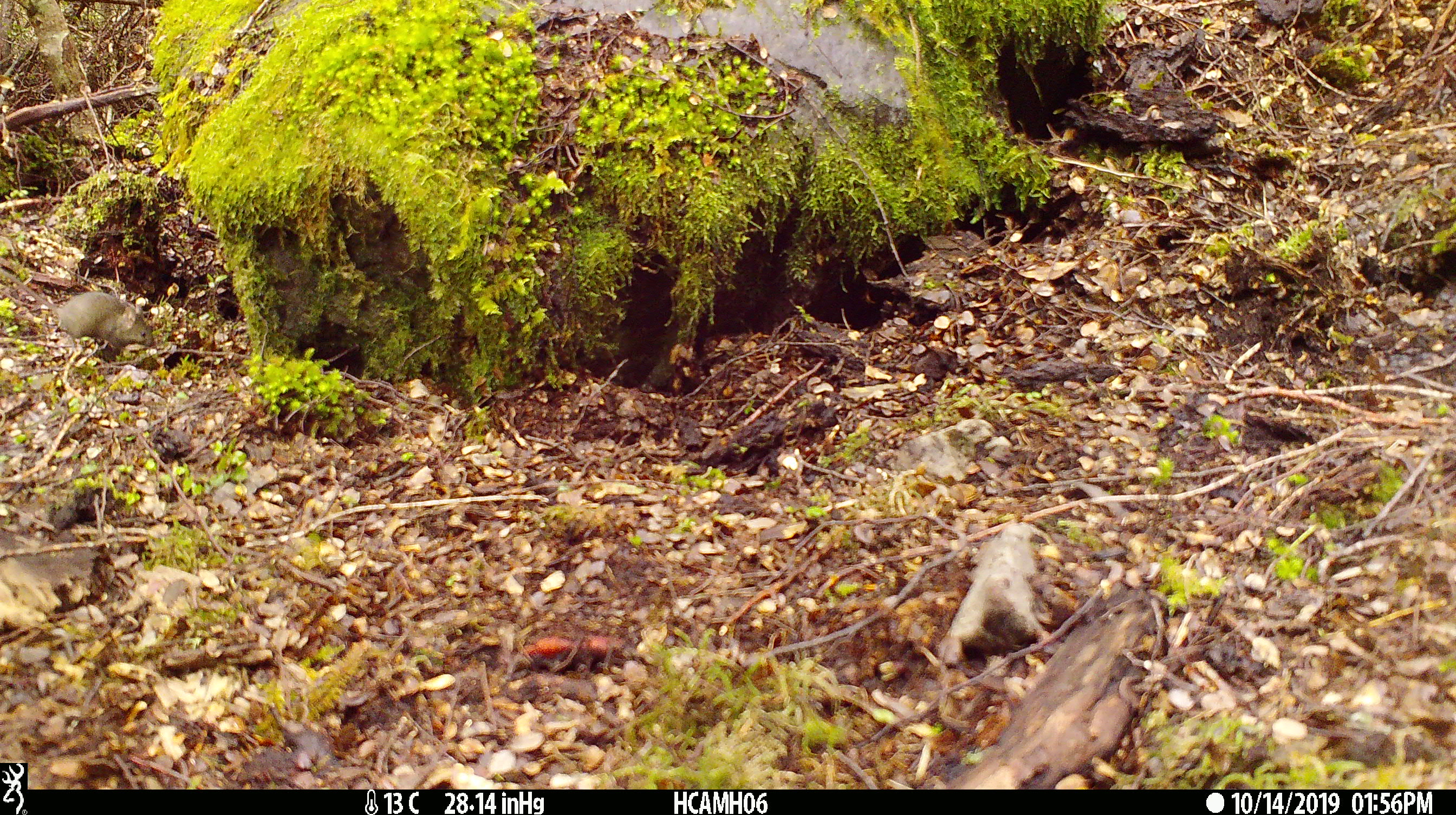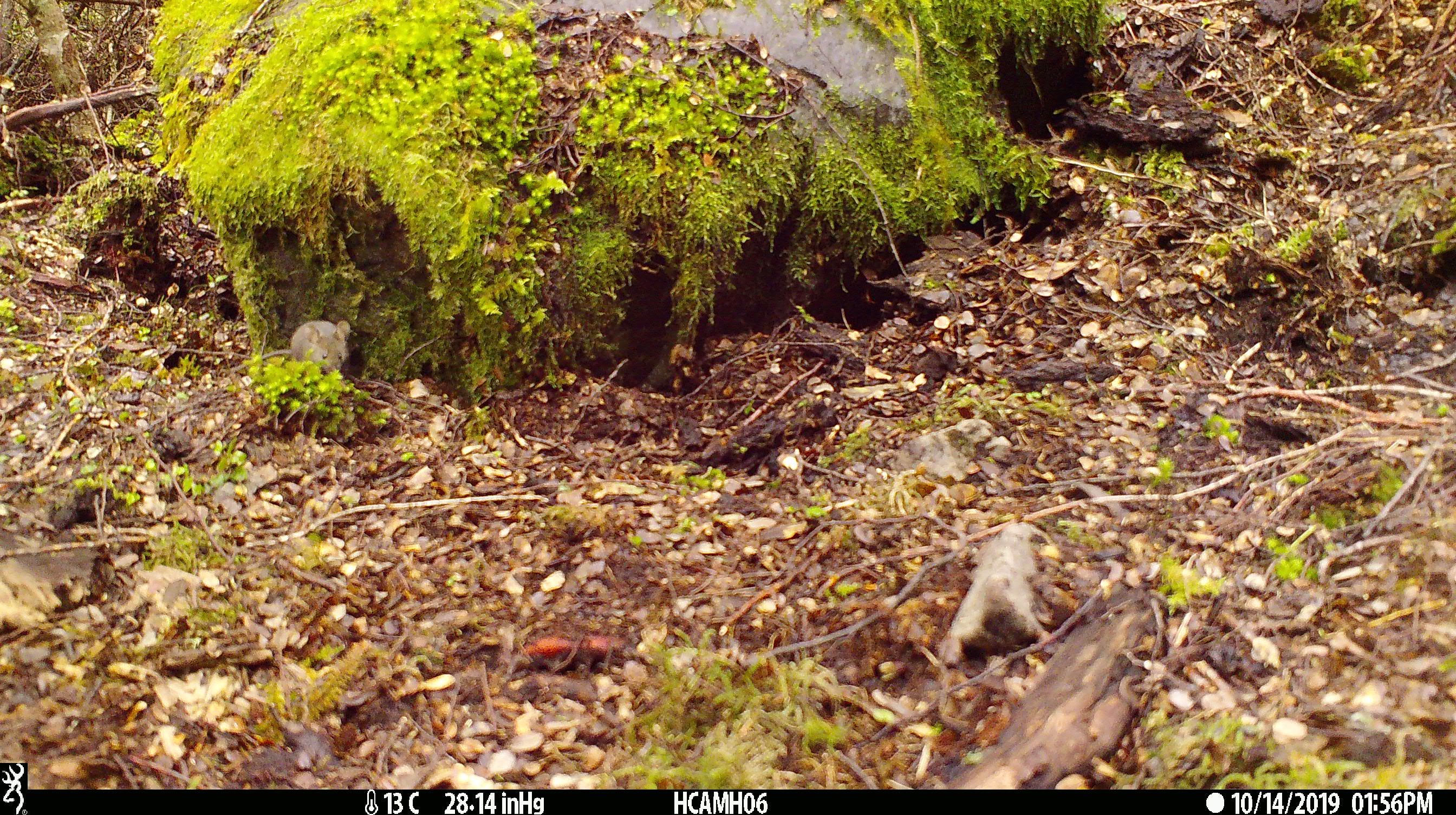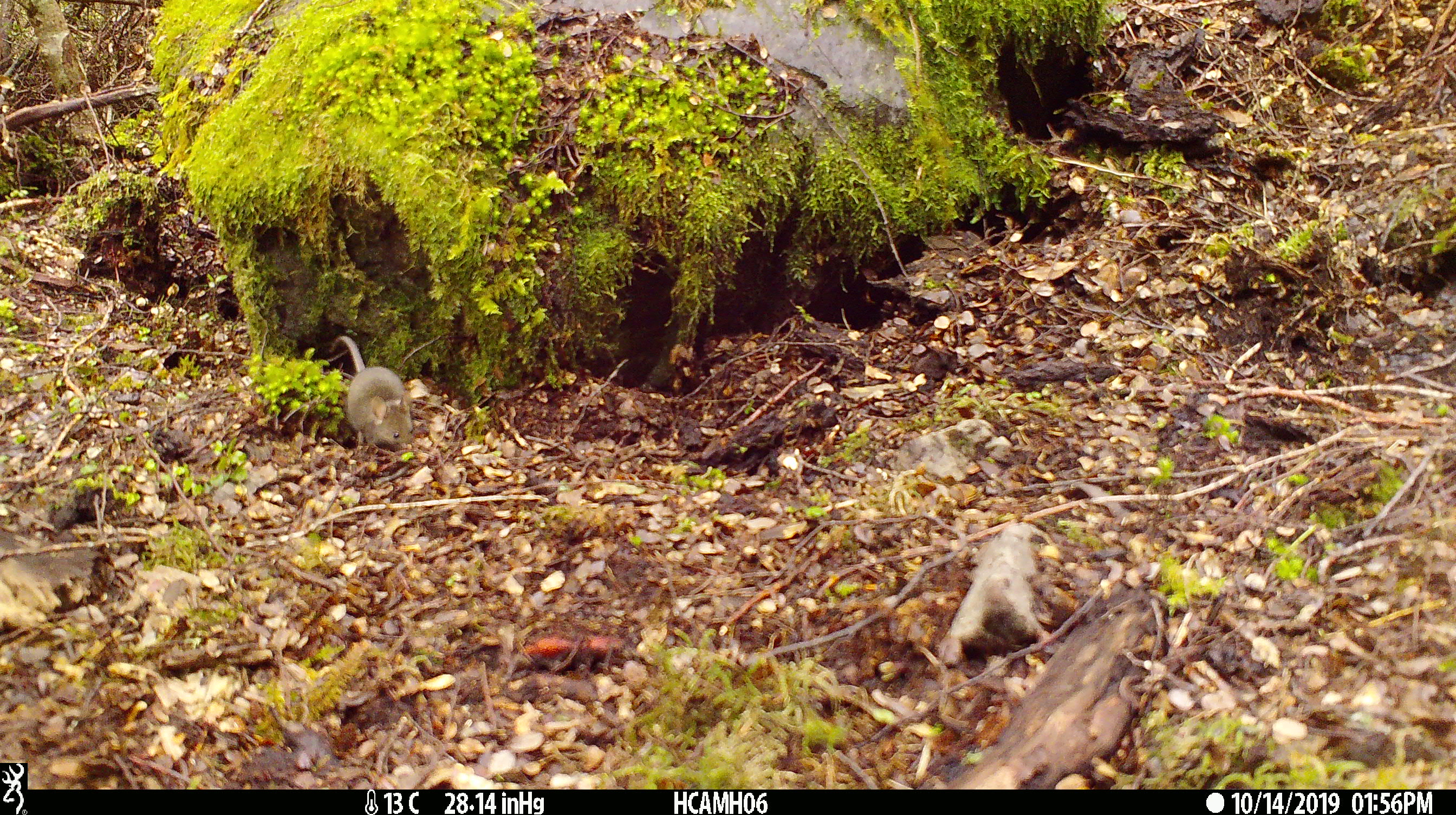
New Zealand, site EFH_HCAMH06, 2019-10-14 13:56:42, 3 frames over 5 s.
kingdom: Animalia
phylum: Chordata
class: Mammalia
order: Rodentia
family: Muridae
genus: Mus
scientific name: Mus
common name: mouse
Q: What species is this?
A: Mouse (Mus).